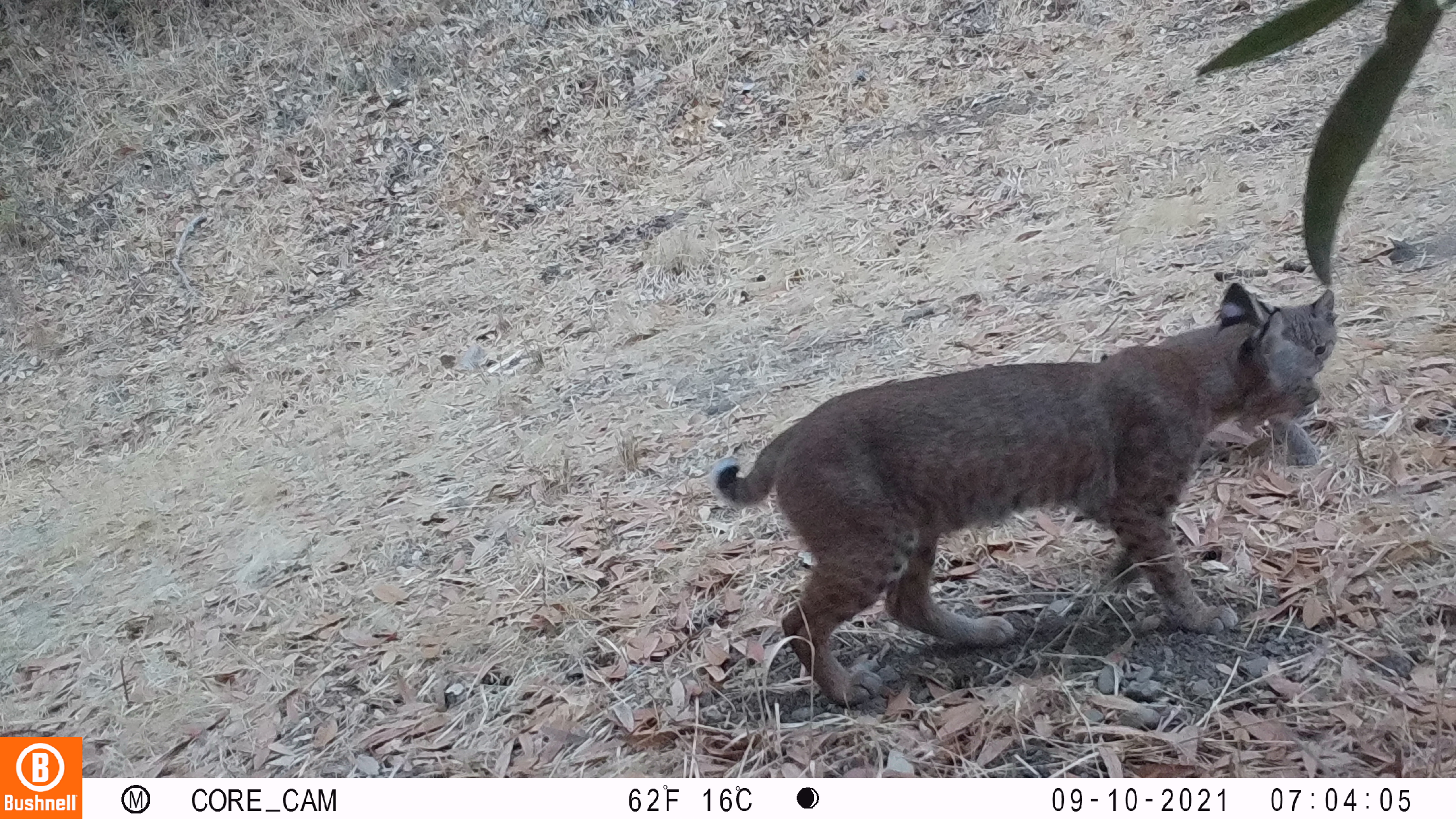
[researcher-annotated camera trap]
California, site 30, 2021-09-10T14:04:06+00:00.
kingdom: Animalia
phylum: Chordata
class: Mammalia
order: Carnivora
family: Felidae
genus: Lynx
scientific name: Lynx rufus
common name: bobcat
Bobcat (Lynx rufus).